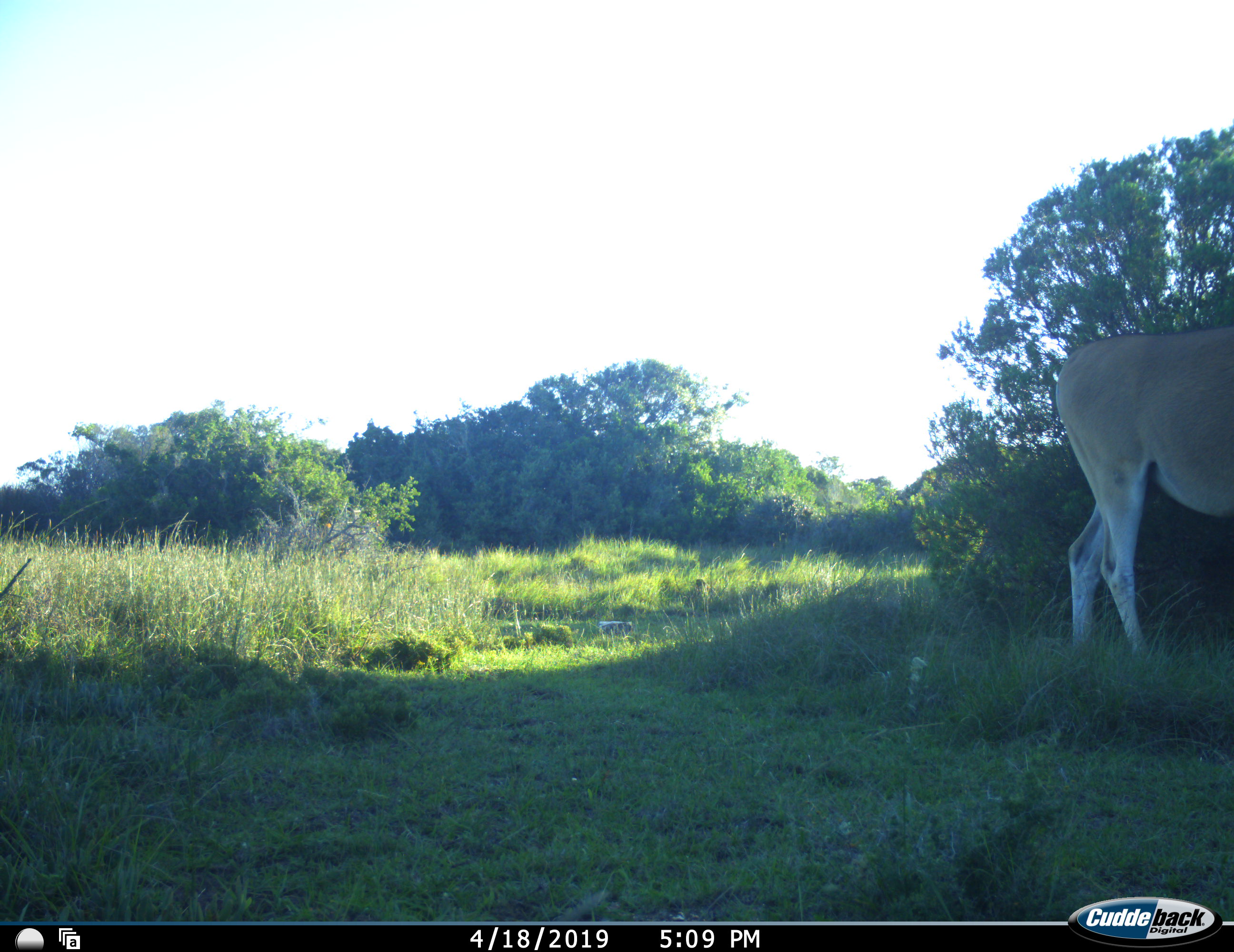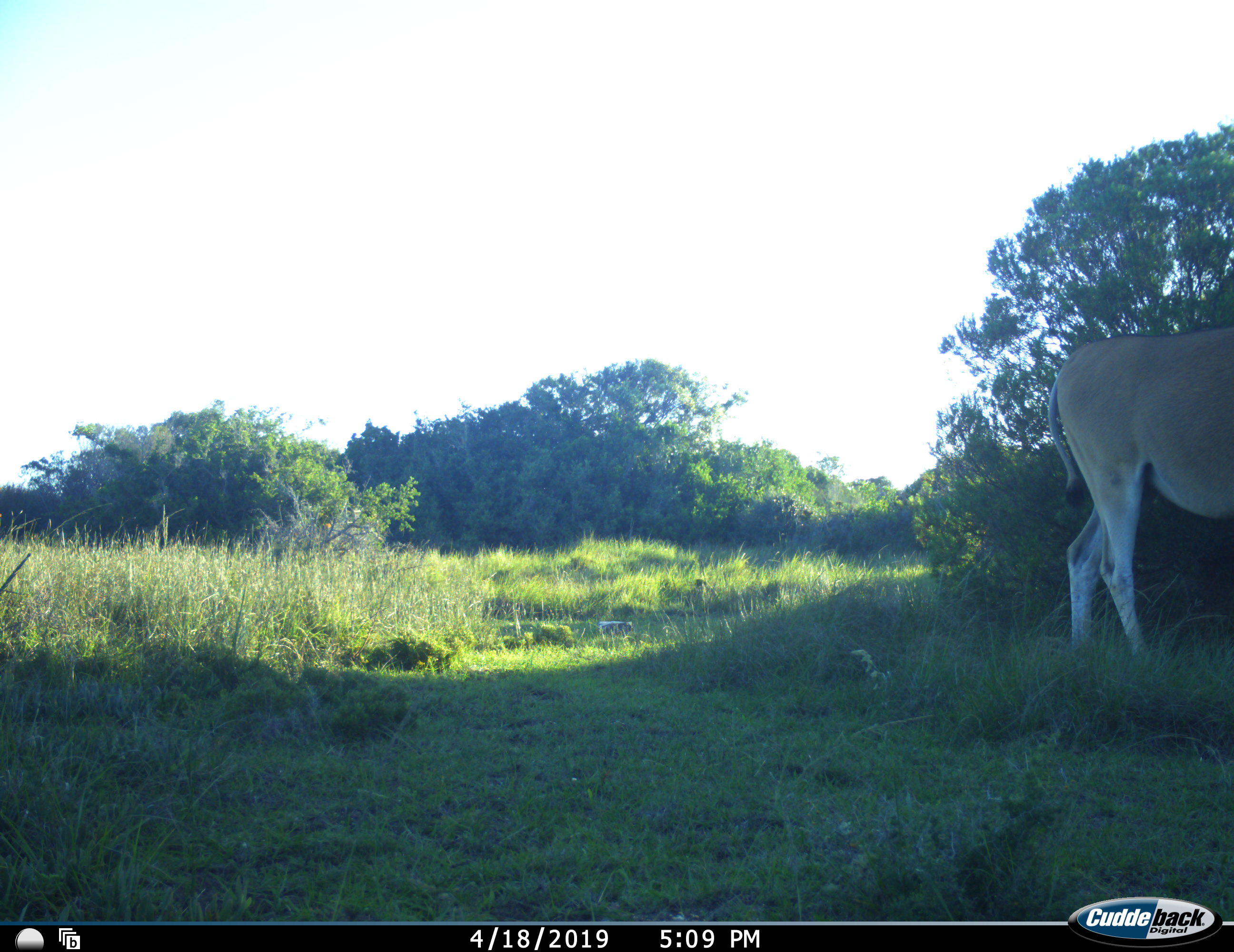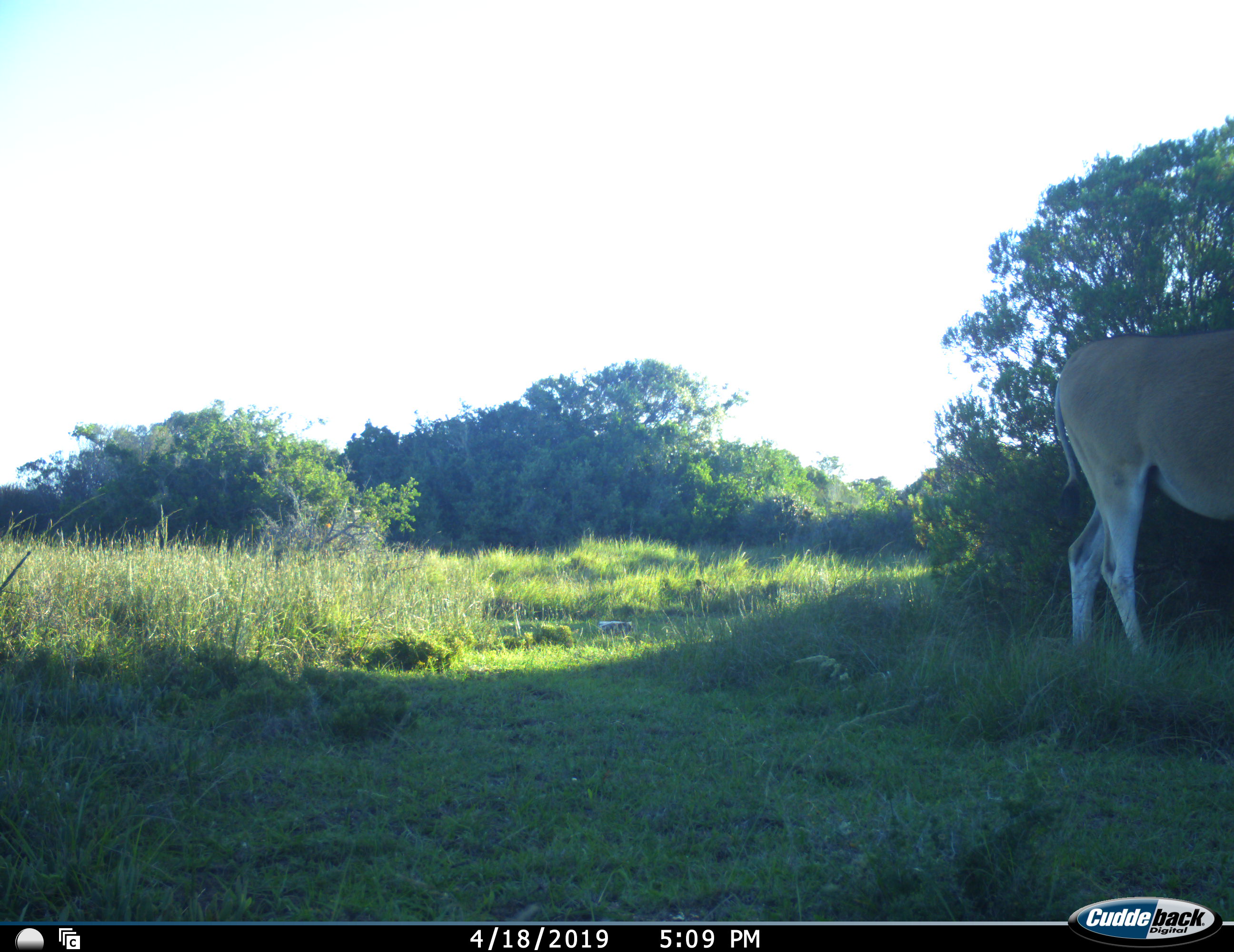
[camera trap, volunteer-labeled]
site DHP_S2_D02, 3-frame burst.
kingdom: Animalia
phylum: Chordata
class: Mammalia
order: Artiodactyla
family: Bovidae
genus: Tragelaphus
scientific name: Tragelaphus oryx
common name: eland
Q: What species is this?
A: Eland (Tragelaphus oryx).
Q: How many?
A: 1.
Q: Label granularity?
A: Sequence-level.